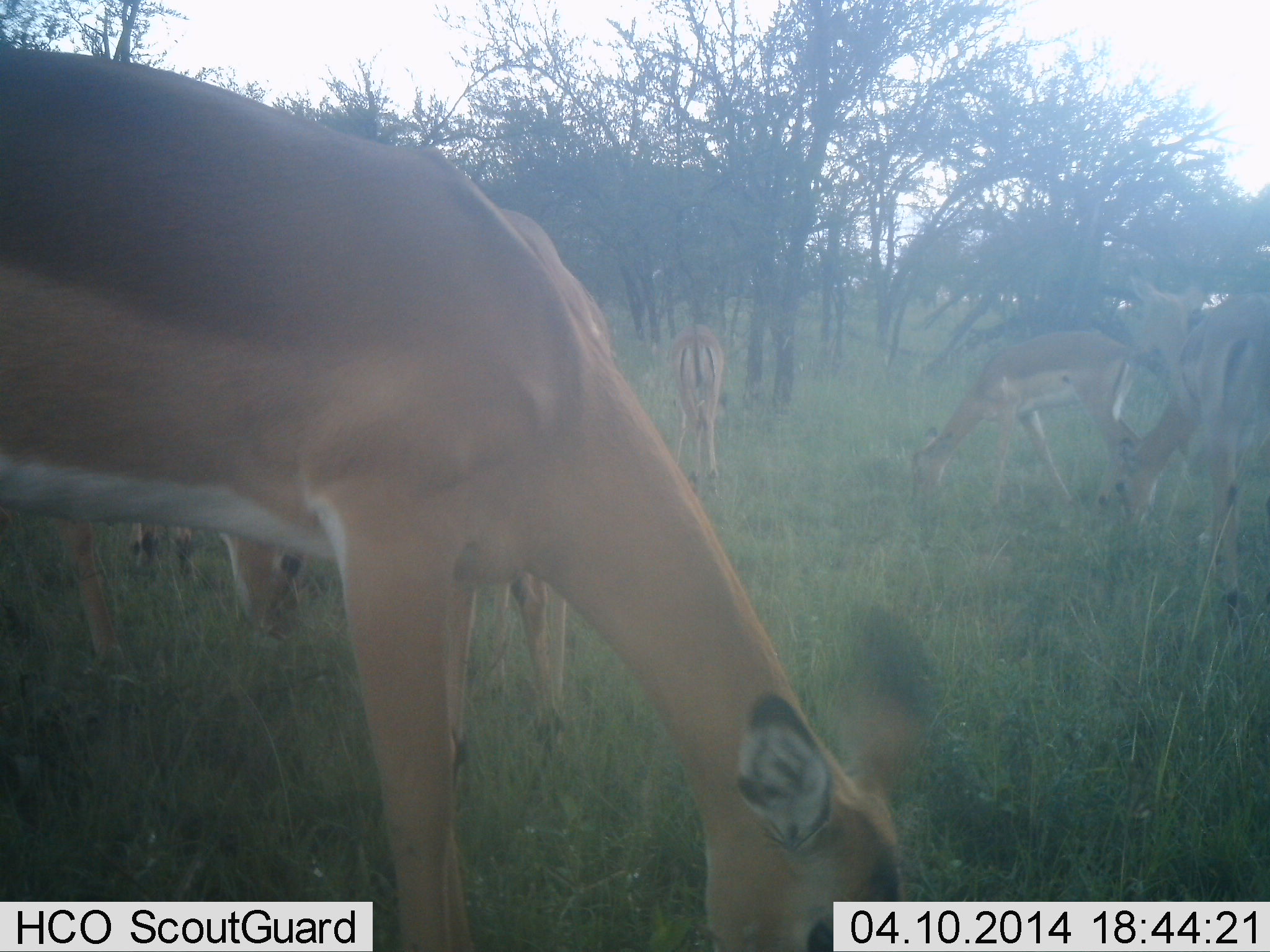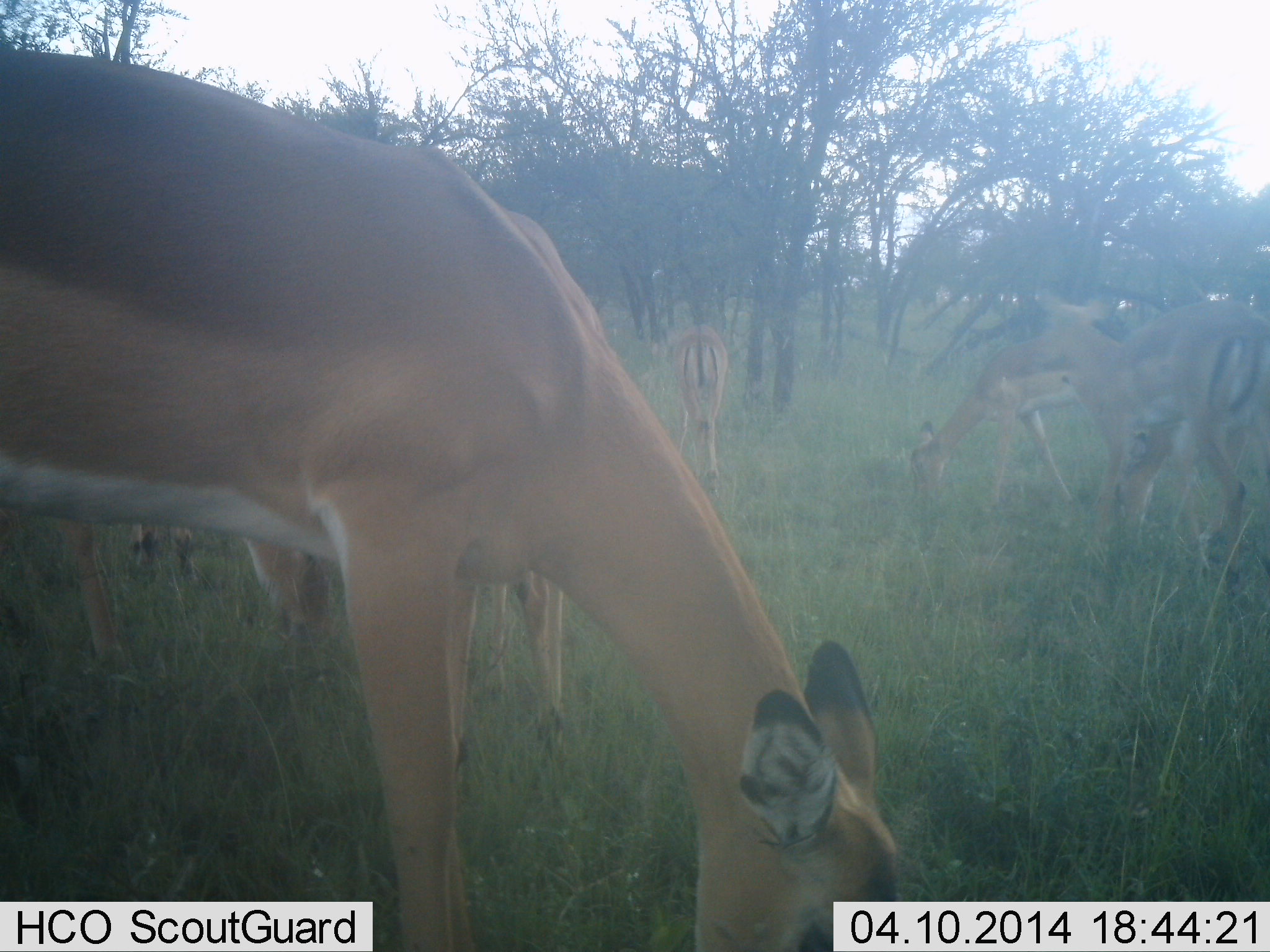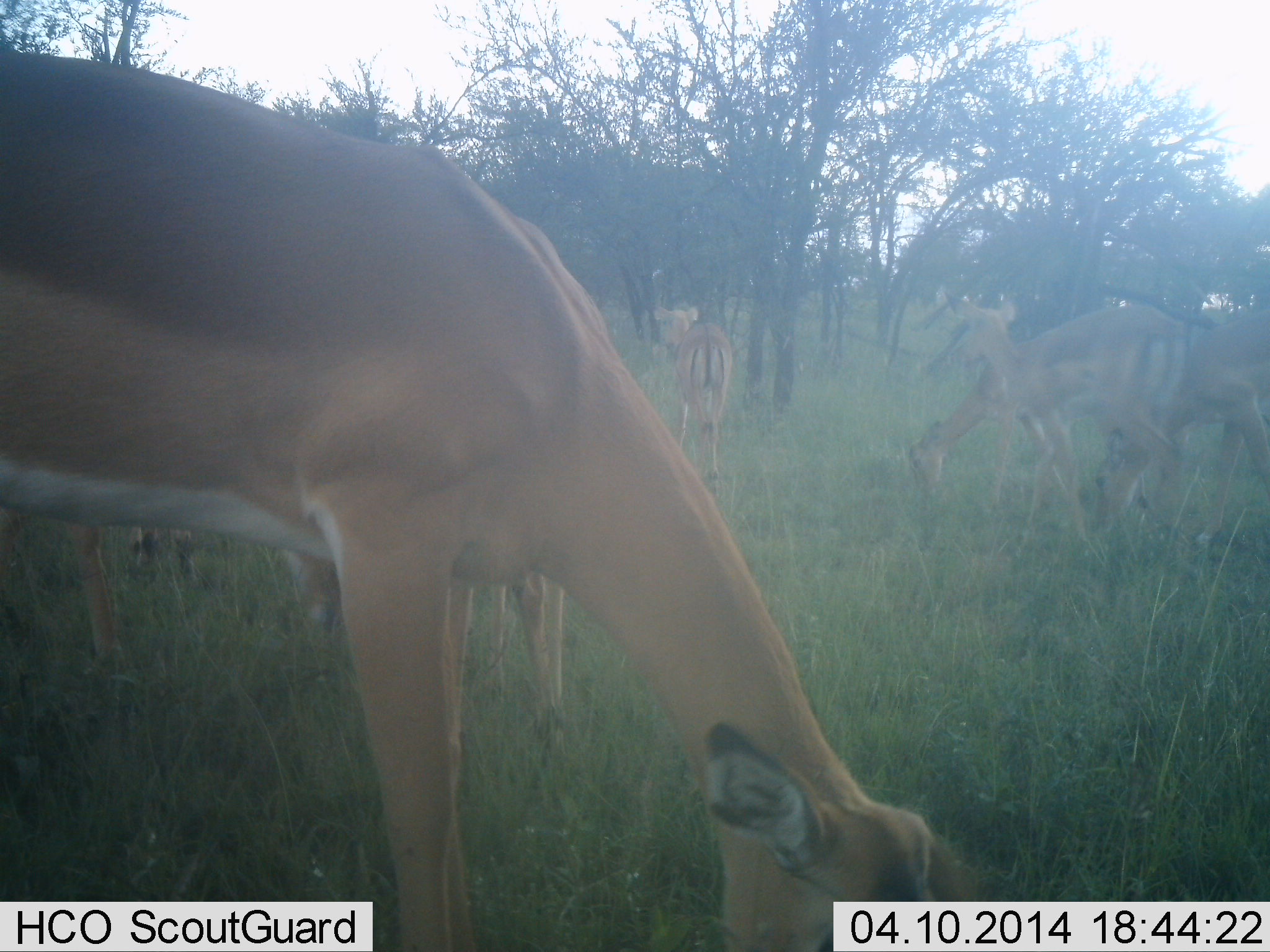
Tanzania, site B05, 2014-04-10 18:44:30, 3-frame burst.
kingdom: Animalia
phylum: Chordata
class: Mammalia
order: Artiodactyla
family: Bovidae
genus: Nanger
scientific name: Nanger granti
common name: grant's gazelle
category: gazellegrants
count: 6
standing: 54%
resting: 8%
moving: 23%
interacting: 8%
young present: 8%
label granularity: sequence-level